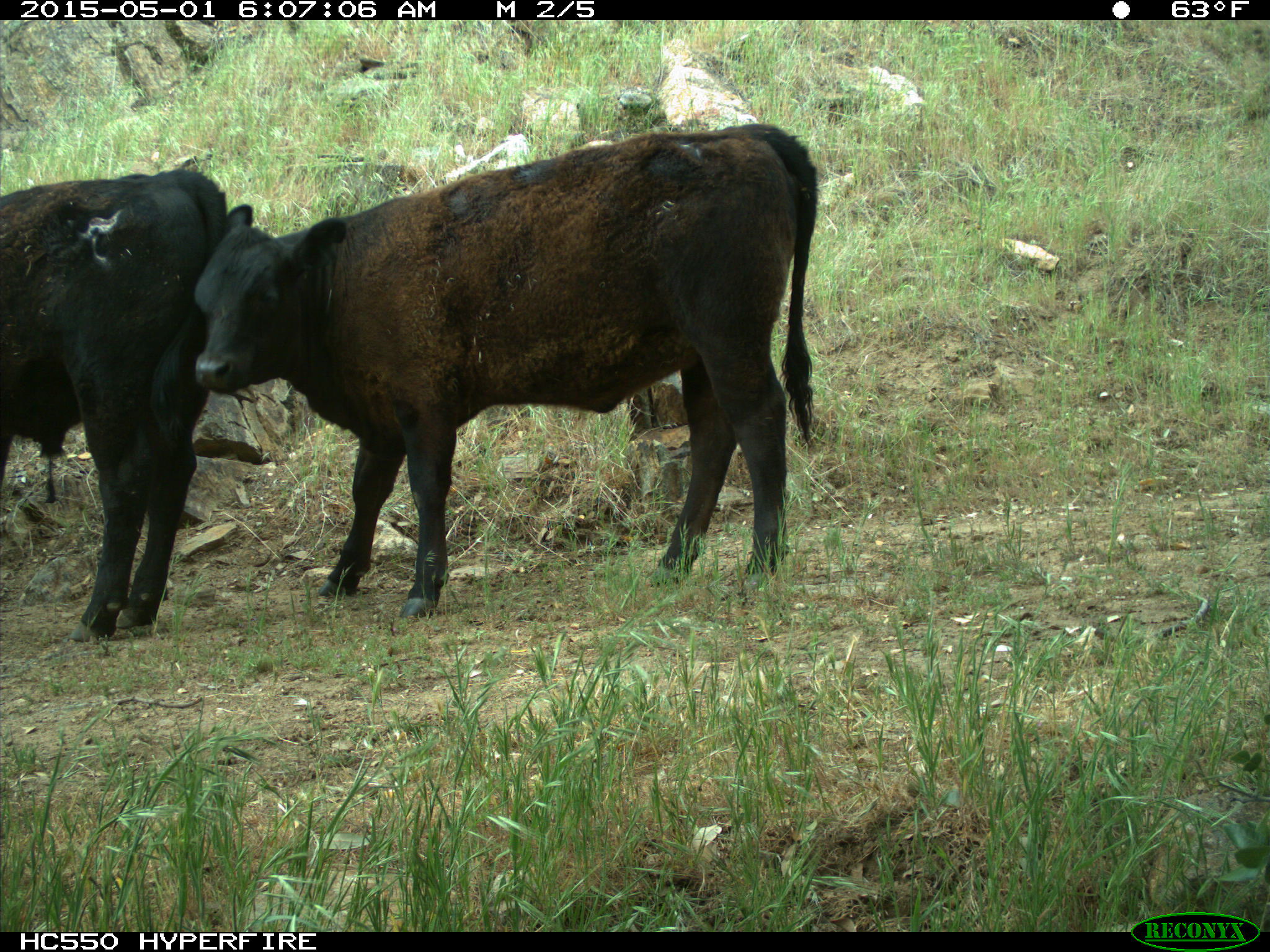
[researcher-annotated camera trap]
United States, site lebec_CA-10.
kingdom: Animalia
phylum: Chordata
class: Mammalia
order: Artiodactyla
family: Bovidae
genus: Bos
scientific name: Bos taurus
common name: domestic cow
Bos taurus (domestic cow).